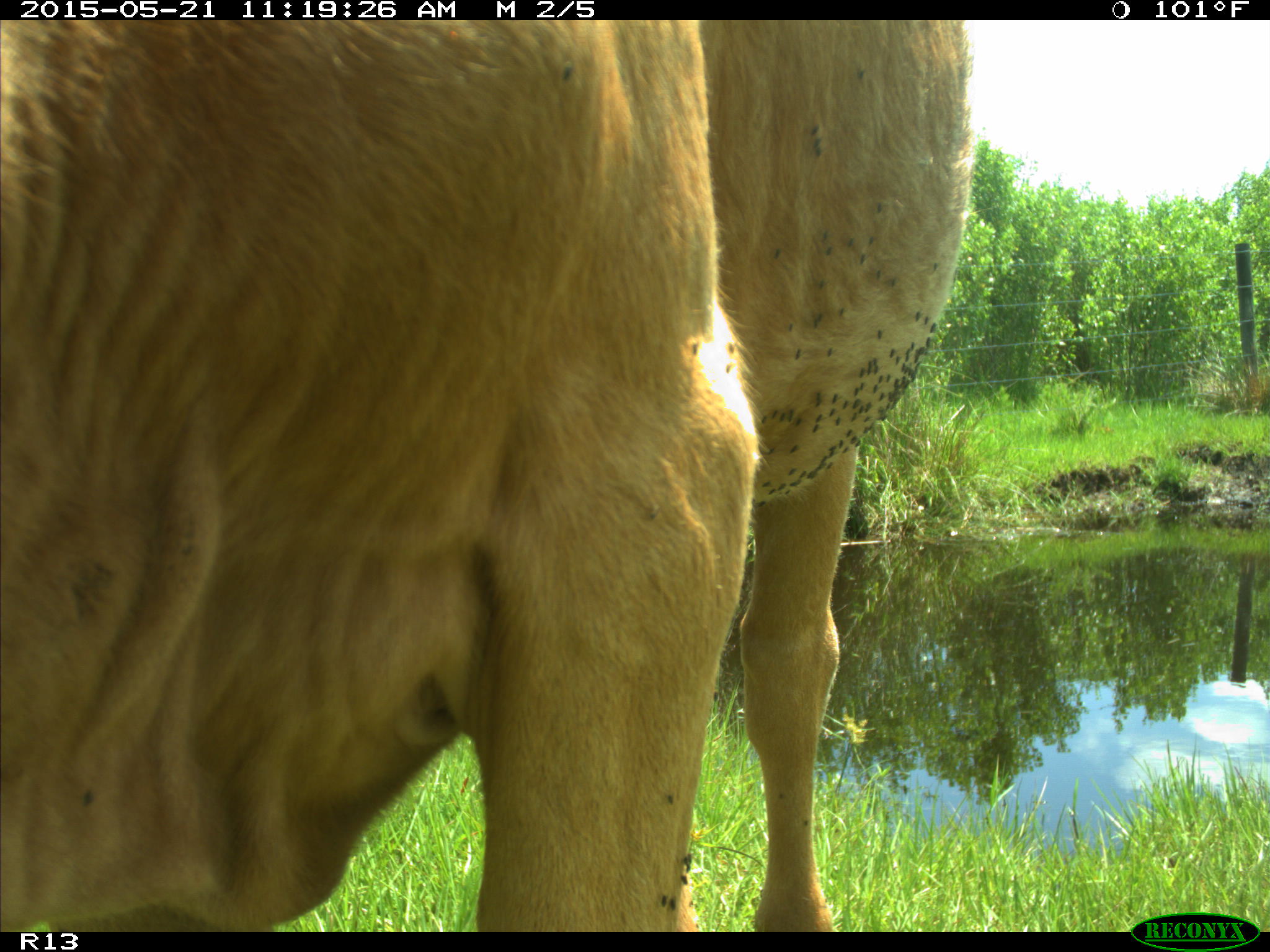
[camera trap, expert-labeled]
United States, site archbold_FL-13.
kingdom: Animalia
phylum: Chordata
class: Mammalia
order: Artiodactyla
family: Bovidae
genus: Bos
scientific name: Bos taurus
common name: domestic cow